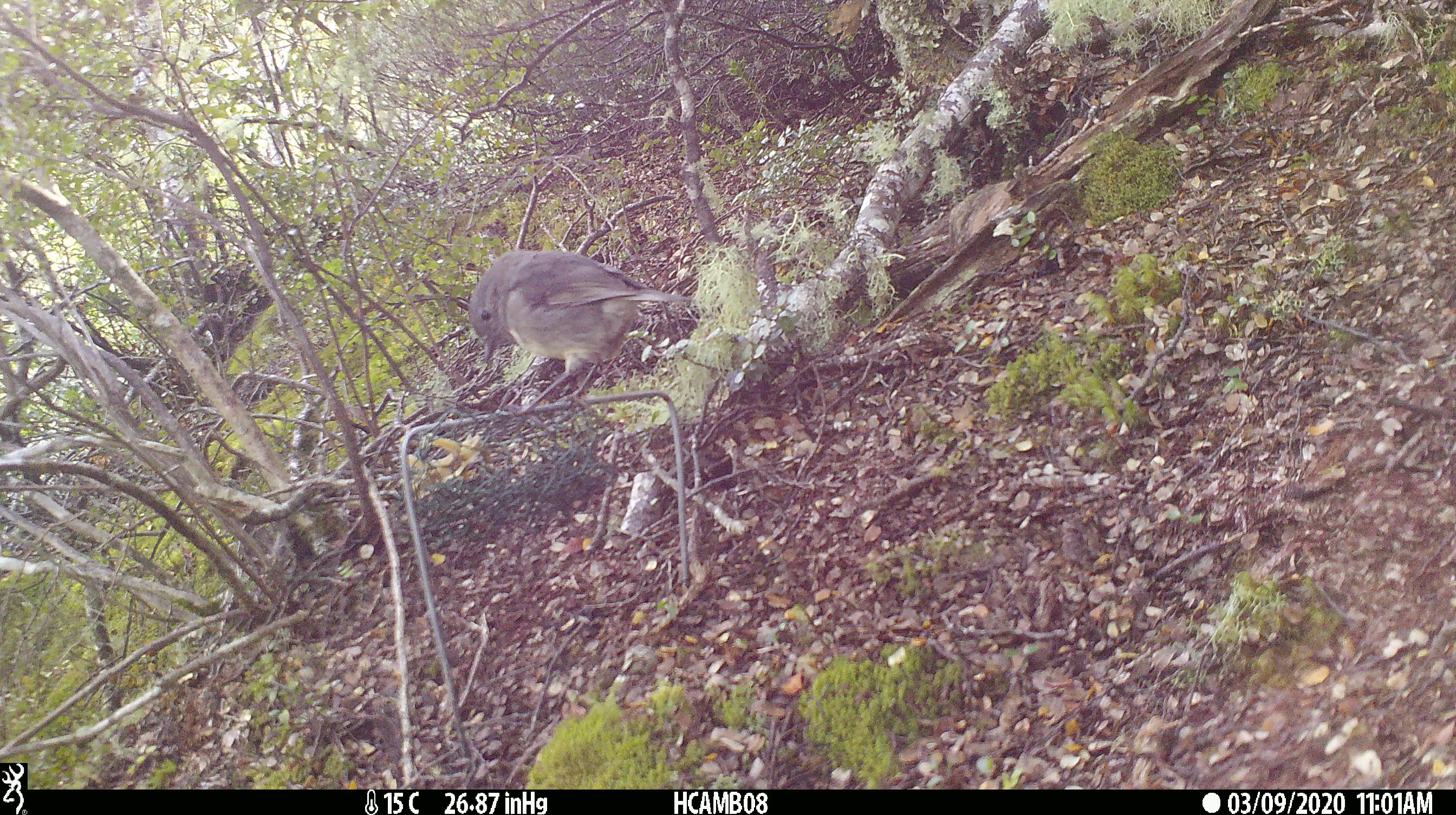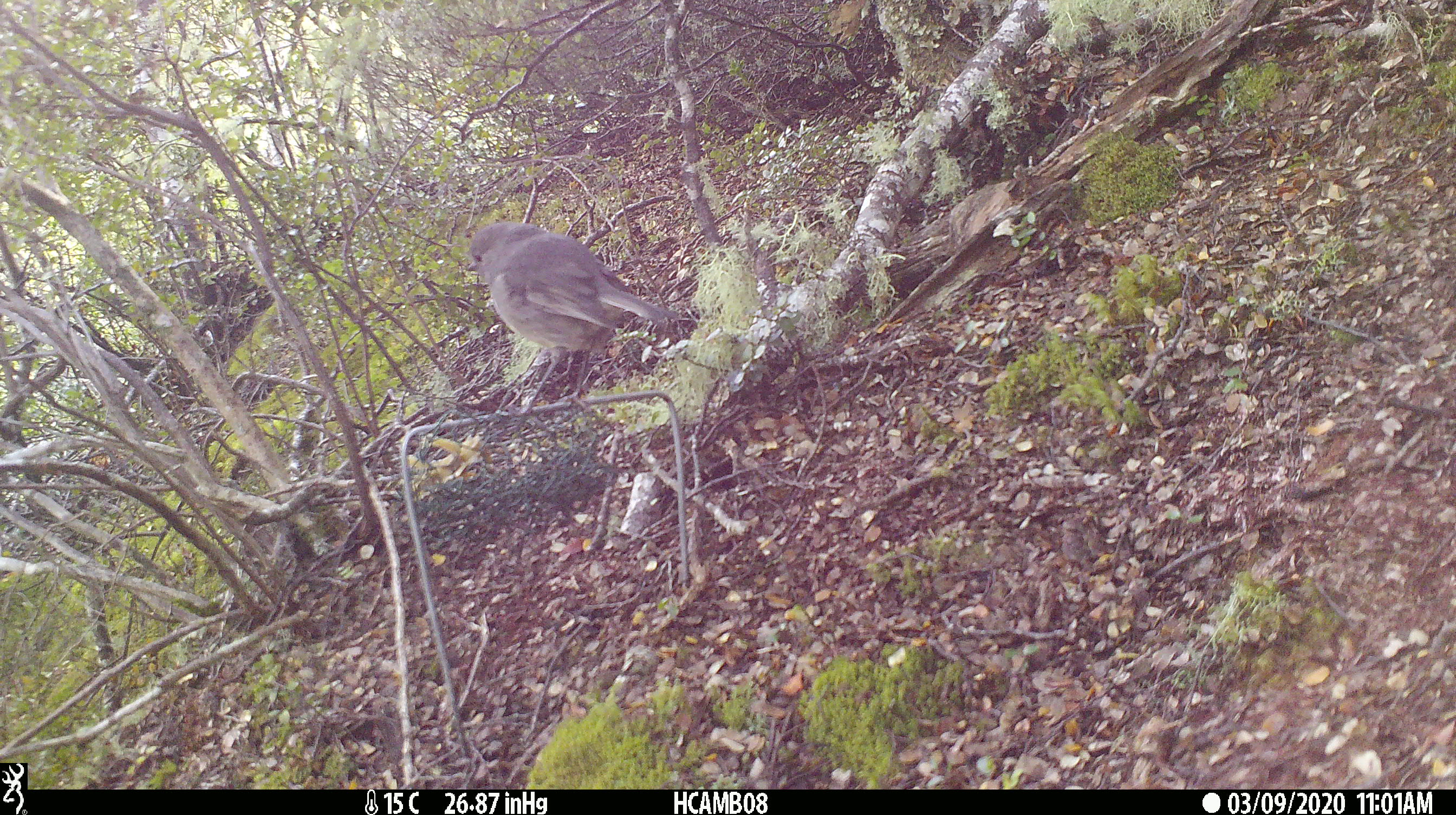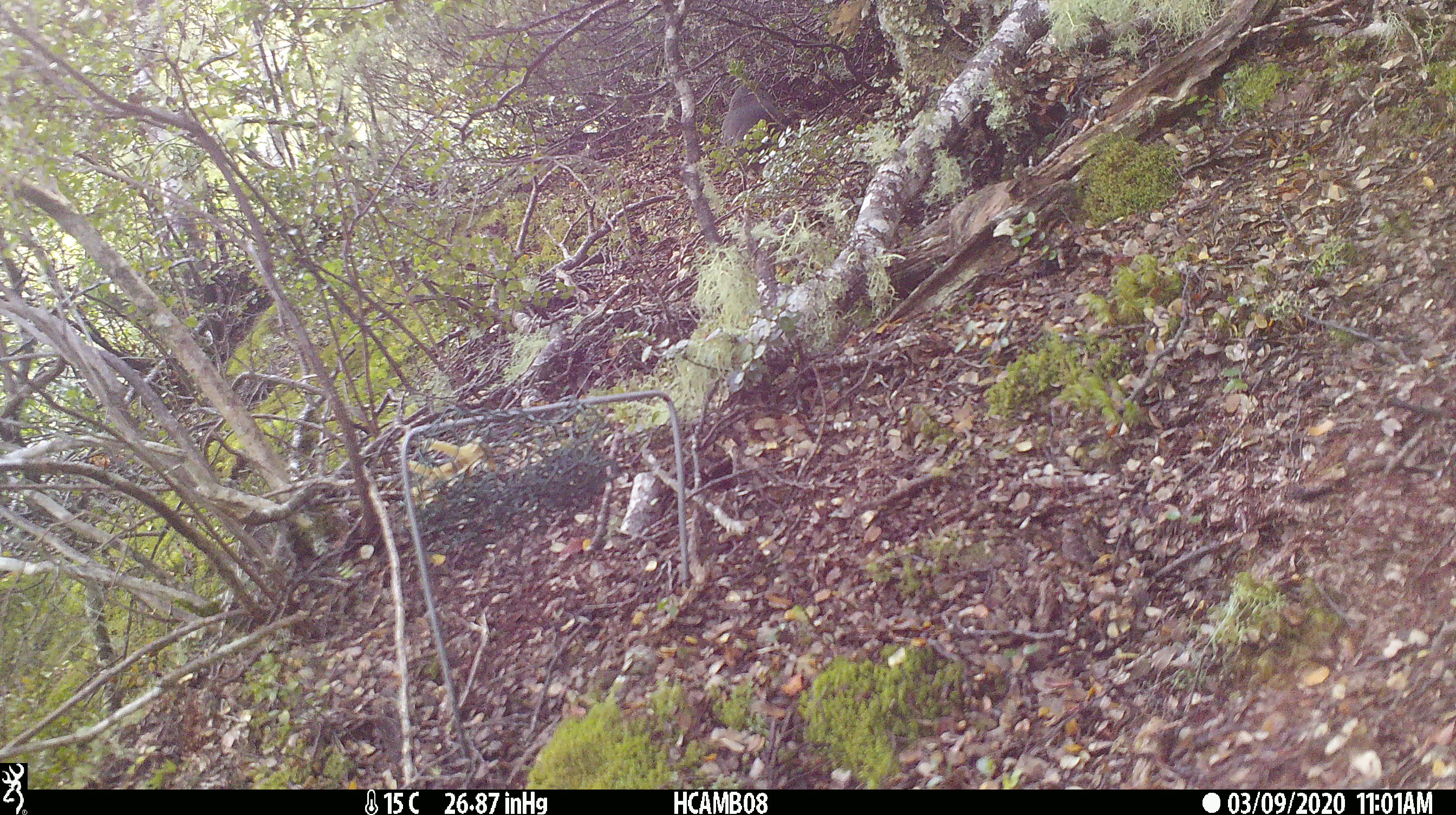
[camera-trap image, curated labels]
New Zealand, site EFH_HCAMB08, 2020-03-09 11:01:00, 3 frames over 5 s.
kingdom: Animalia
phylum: Chordata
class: Aves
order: Passeriformes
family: Petroicidae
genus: Petroica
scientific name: Petroica australis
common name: new zealand robin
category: robin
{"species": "robin (new zealand robin) (Petroica australis)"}